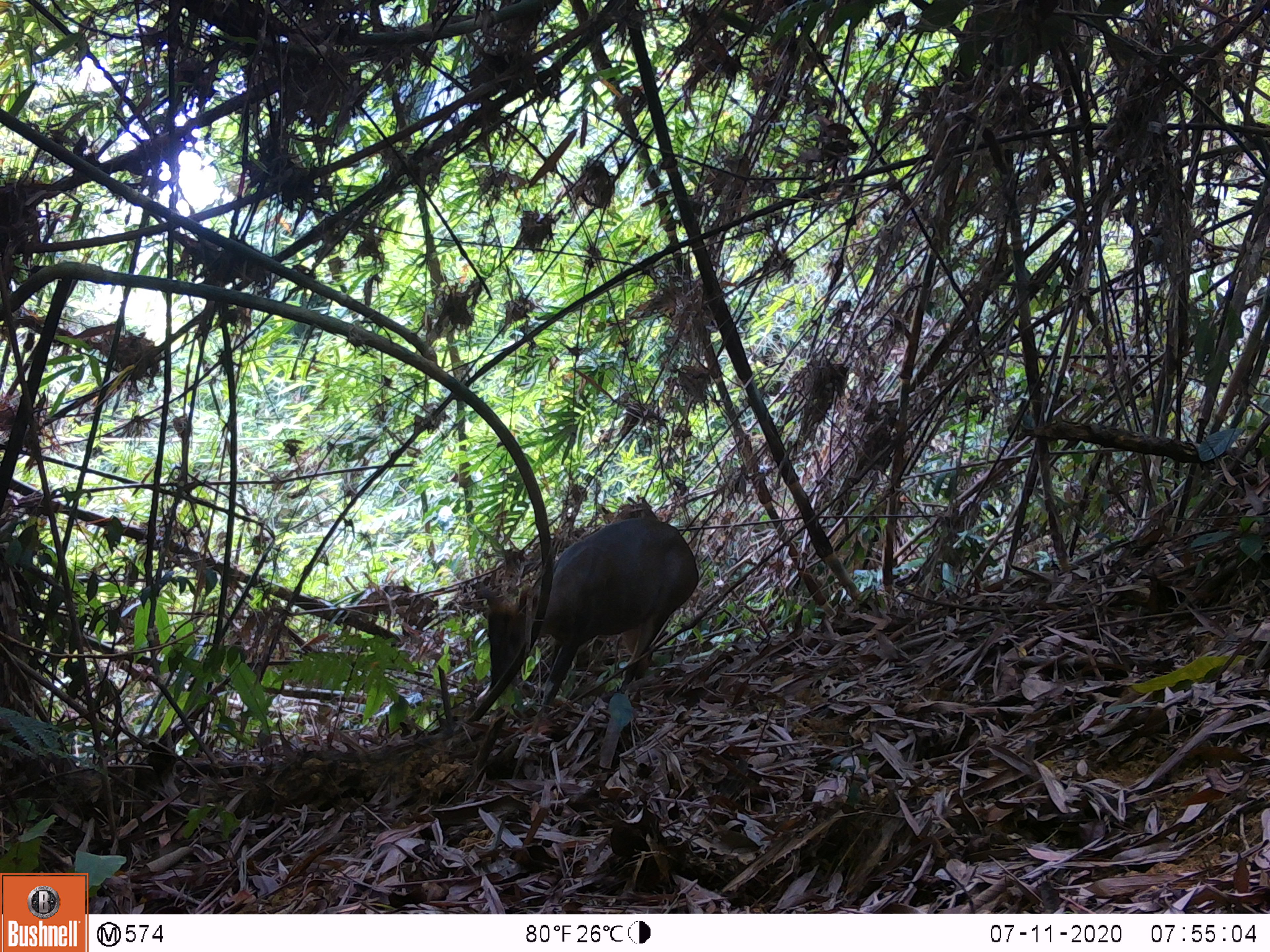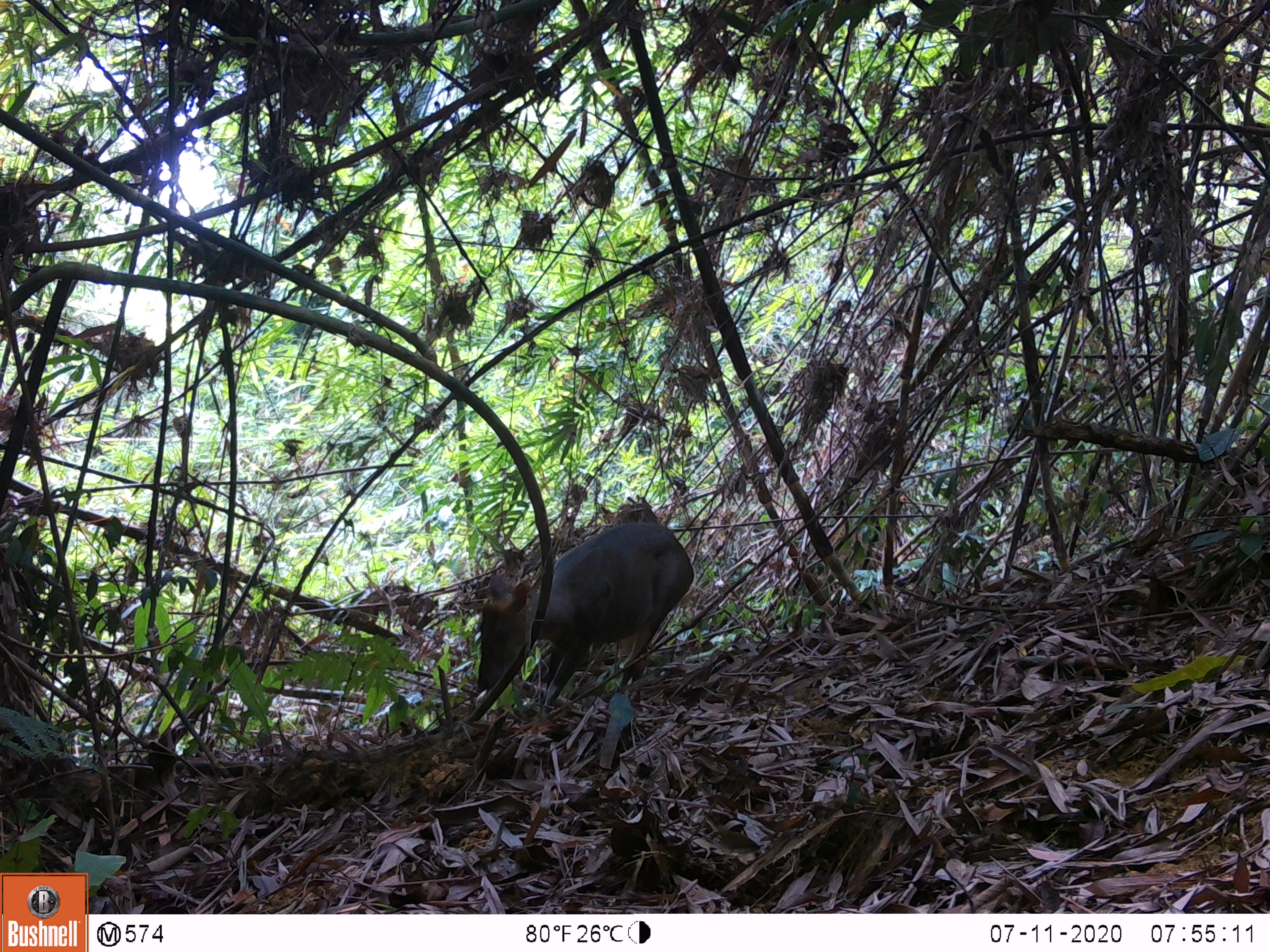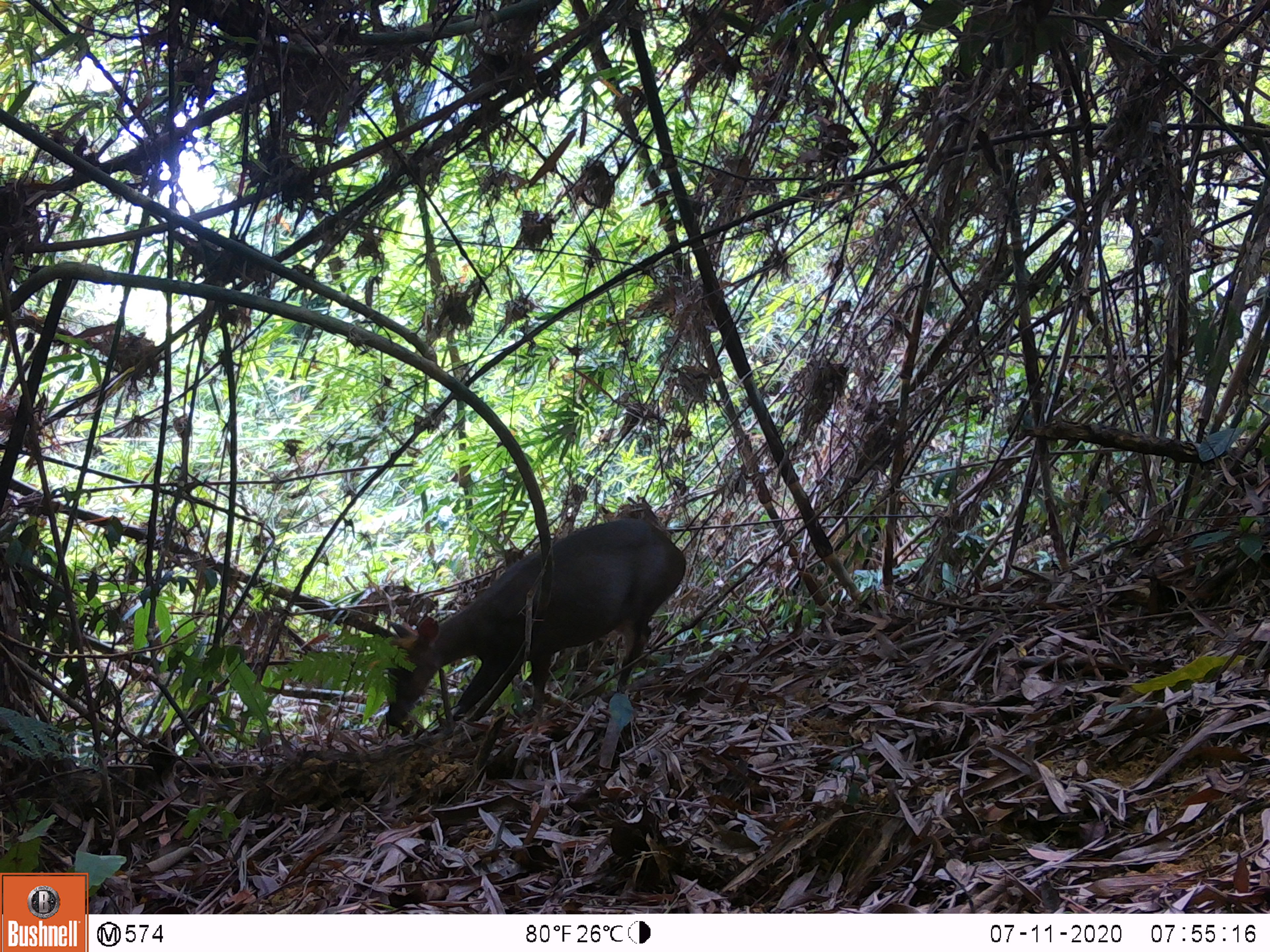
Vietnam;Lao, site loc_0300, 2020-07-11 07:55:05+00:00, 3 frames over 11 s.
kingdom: Animalia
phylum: Chordata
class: Mammalia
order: Artiodactyla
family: Cervidae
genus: Muntiacus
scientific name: Muntiacus rooseveltorum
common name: roosevelt's muntjac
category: roosevelts muntjac group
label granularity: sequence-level